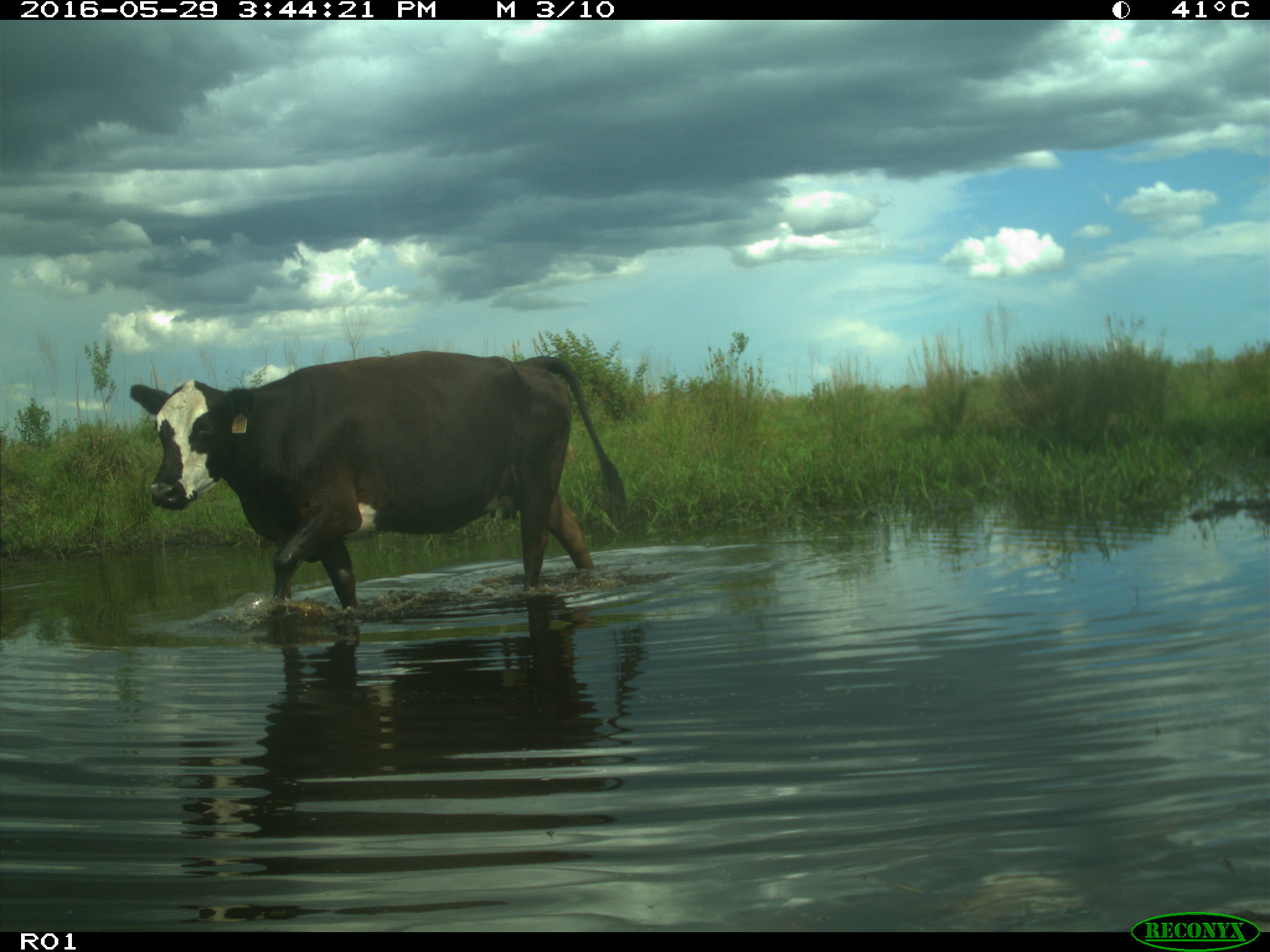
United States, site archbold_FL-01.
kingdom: Animalia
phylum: Chordata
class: Mammalia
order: Artiodactyla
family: Bovidae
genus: Bos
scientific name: Bos taurus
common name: domestic cow